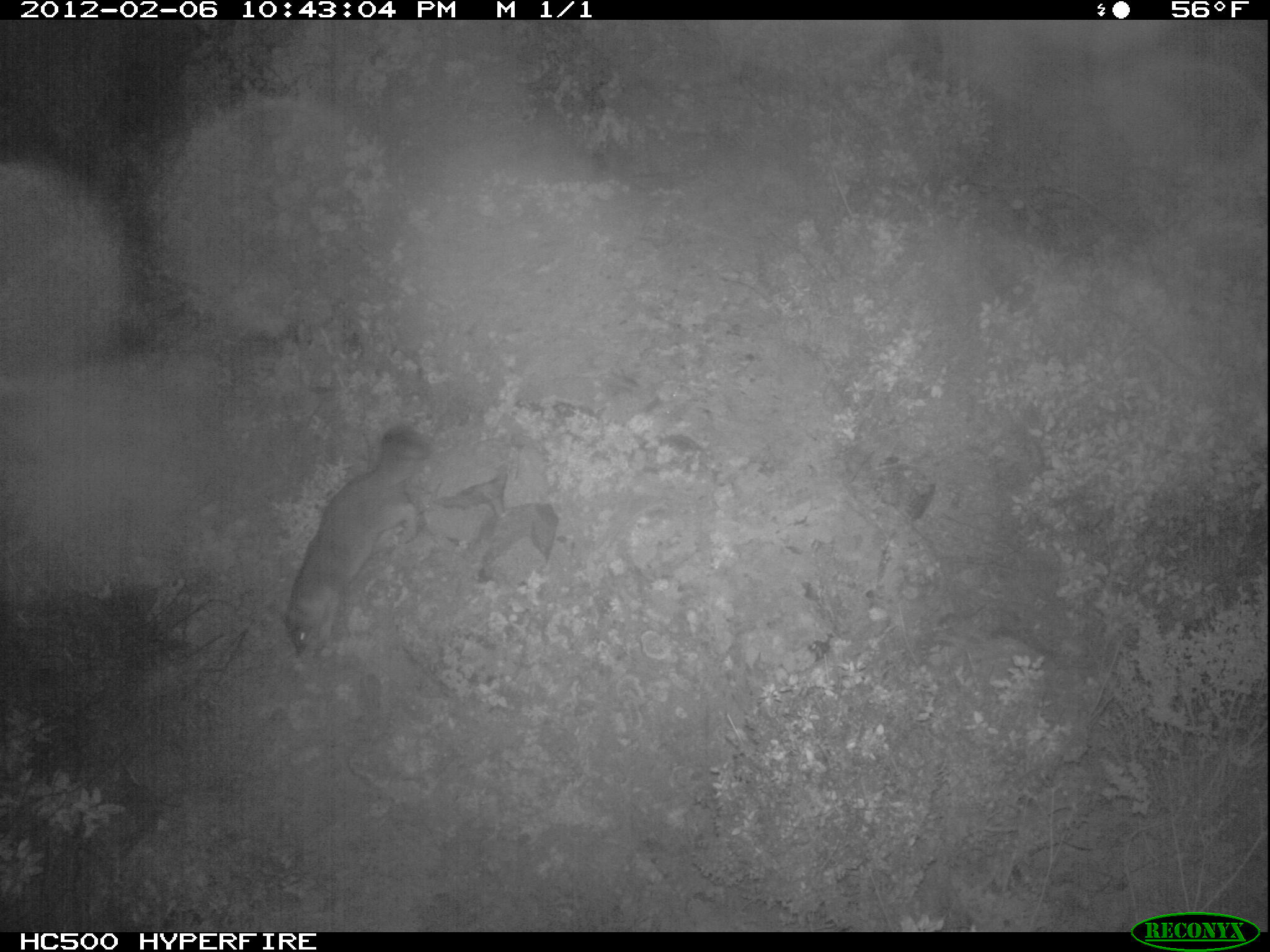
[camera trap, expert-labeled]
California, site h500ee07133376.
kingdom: Animalia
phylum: Chordata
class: Mammalia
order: Carnivora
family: Mephitidae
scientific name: Mephitidae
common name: skunk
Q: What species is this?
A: Skunk (Mephitidae).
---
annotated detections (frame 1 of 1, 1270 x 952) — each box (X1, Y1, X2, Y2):
skunk: (281, 426, 429, 655)